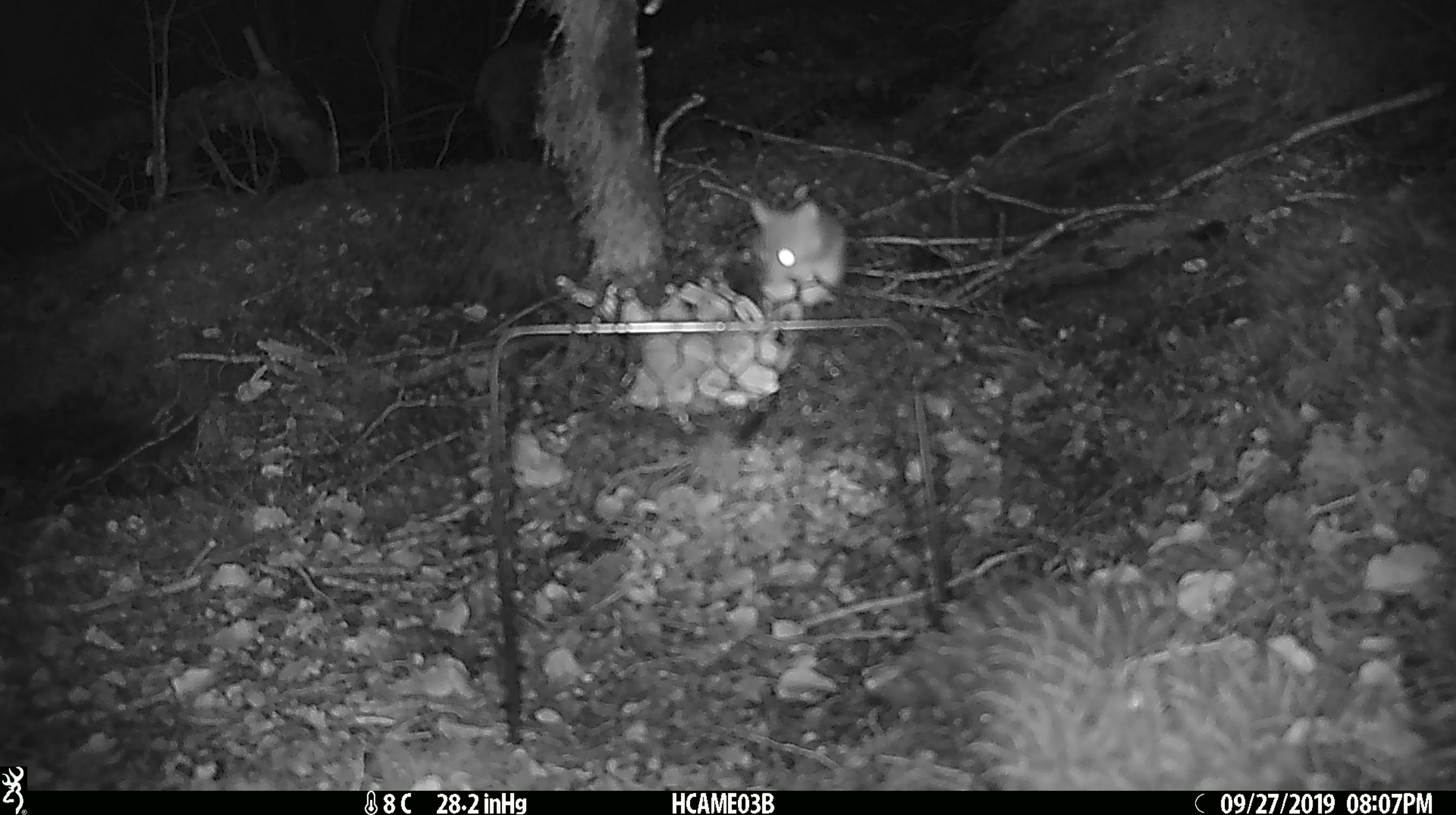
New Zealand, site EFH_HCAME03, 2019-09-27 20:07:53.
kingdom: Animalia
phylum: Chordata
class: Mammalia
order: Rodentia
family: Muridae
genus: Mus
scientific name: Mus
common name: mouse